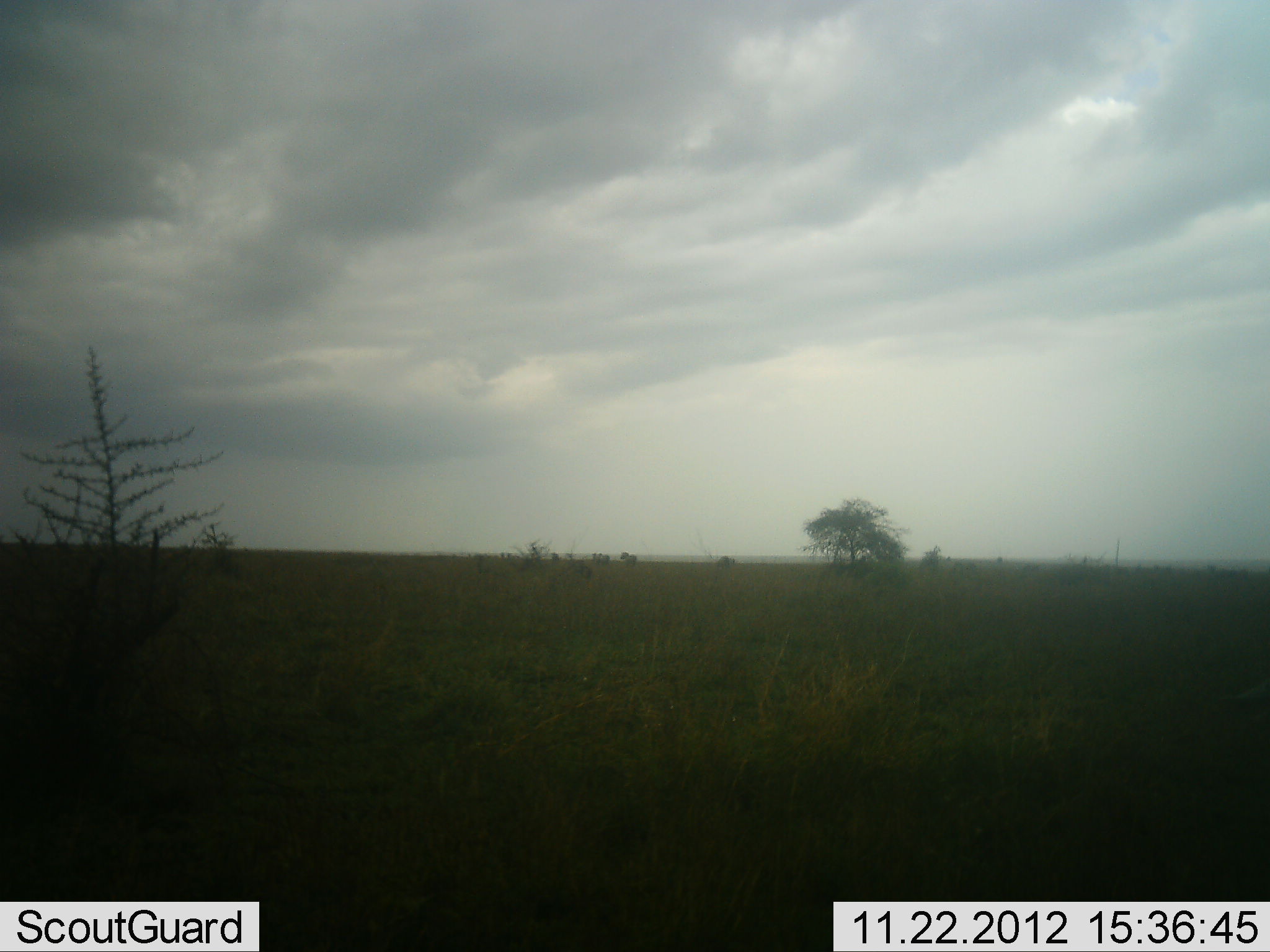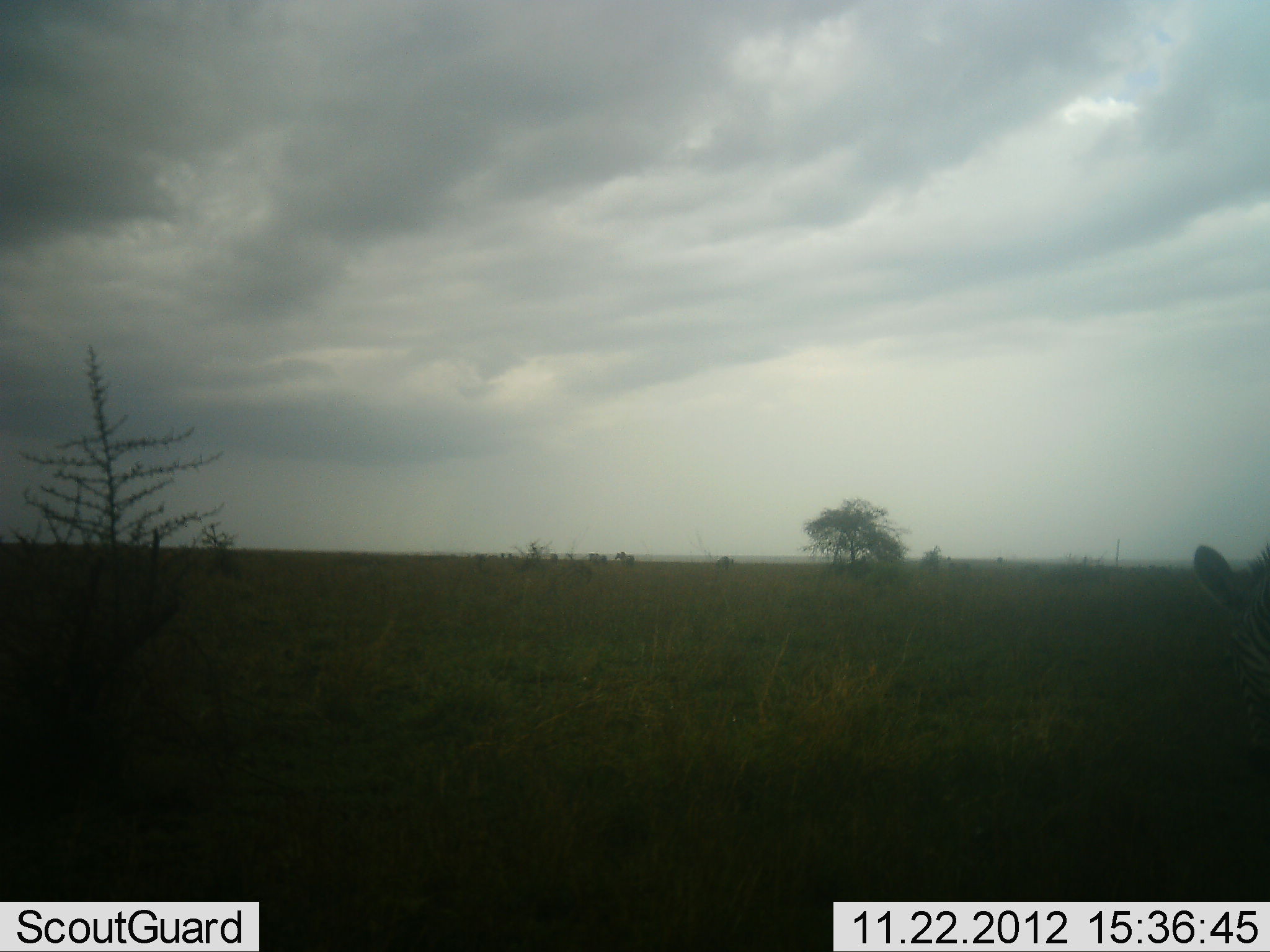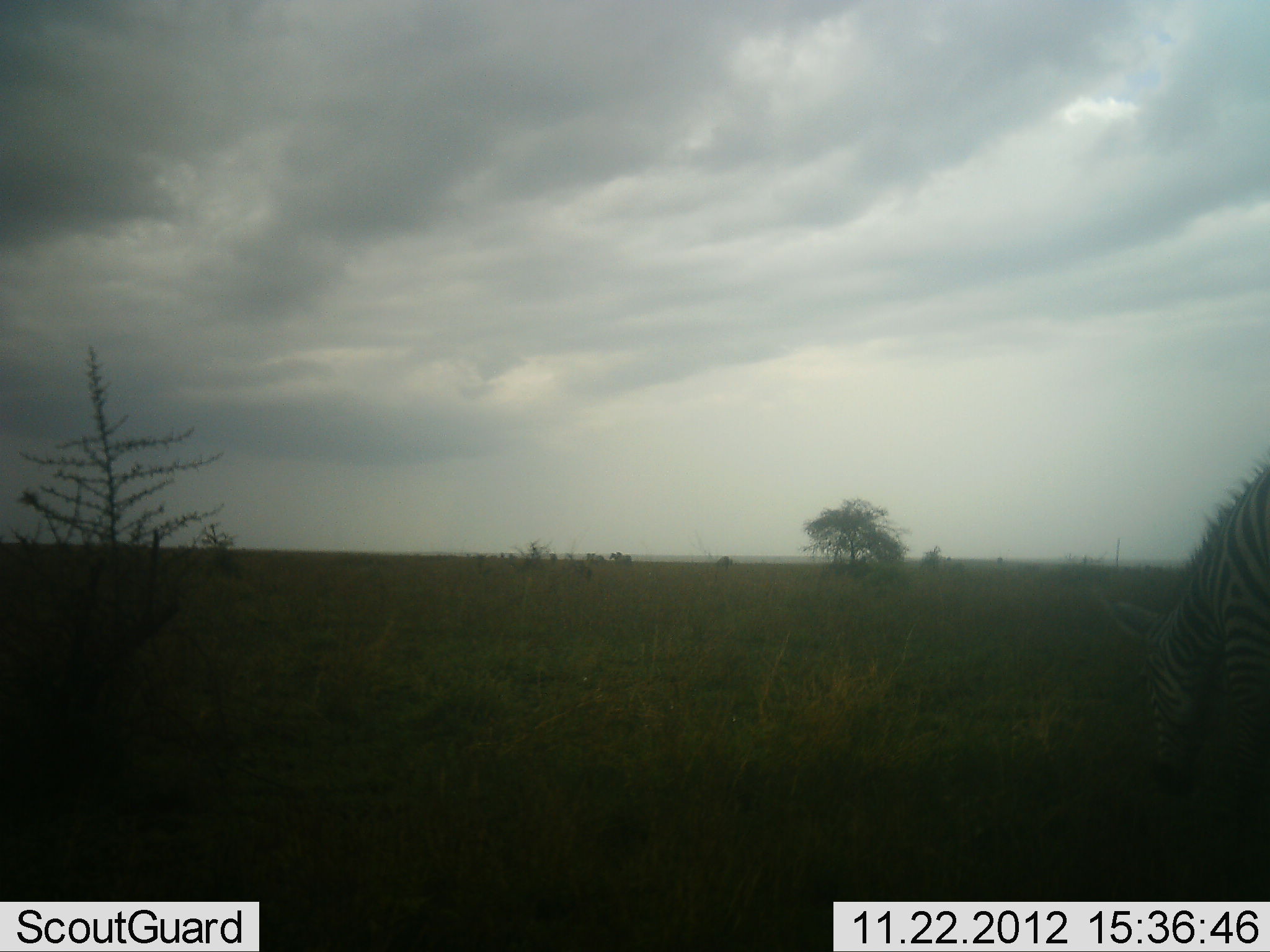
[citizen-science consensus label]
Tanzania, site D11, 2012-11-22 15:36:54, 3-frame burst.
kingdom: Animalia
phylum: Chordata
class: Mammalia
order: Perissodactyla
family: Equidae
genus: Equus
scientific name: Equus quagga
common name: plains zebra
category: zebra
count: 1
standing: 20%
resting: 0%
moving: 50%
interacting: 0%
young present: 0%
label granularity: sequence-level